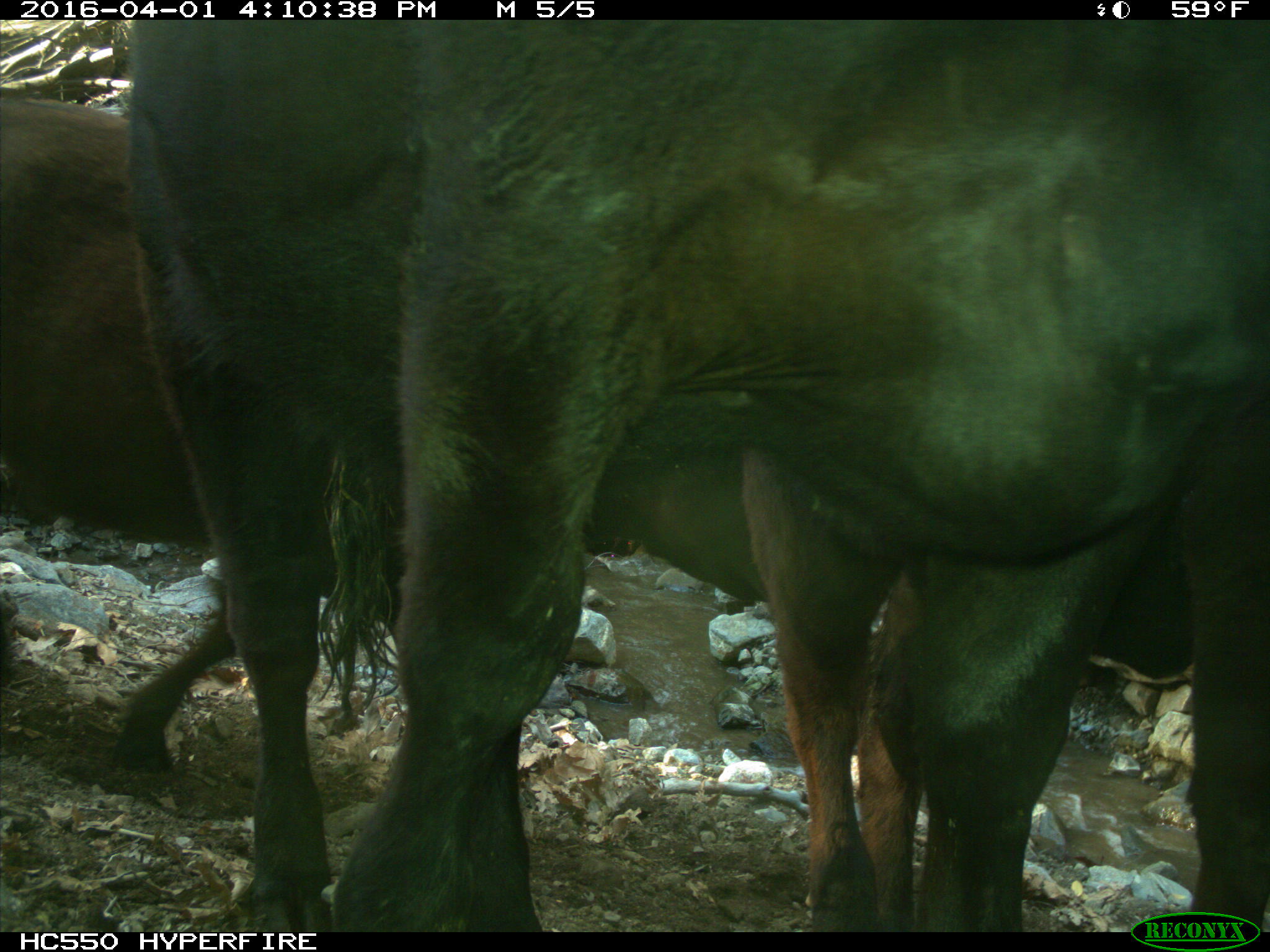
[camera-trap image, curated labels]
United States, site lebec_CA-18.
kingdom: Animalia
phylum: Chordata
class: Mammalia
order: Artiodactyla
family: Bovidae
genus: Bos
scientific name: Bos taurus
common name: domestic cow